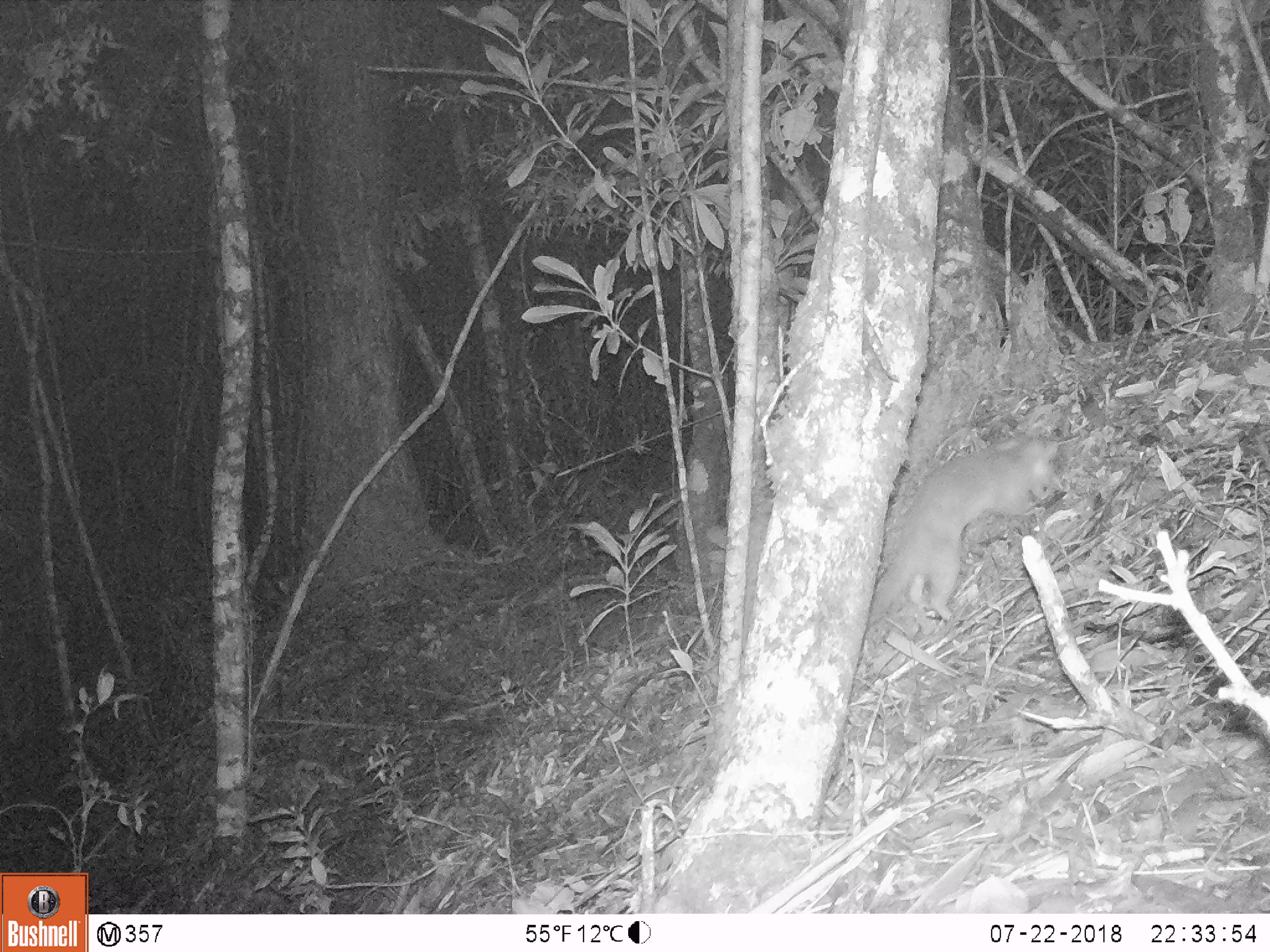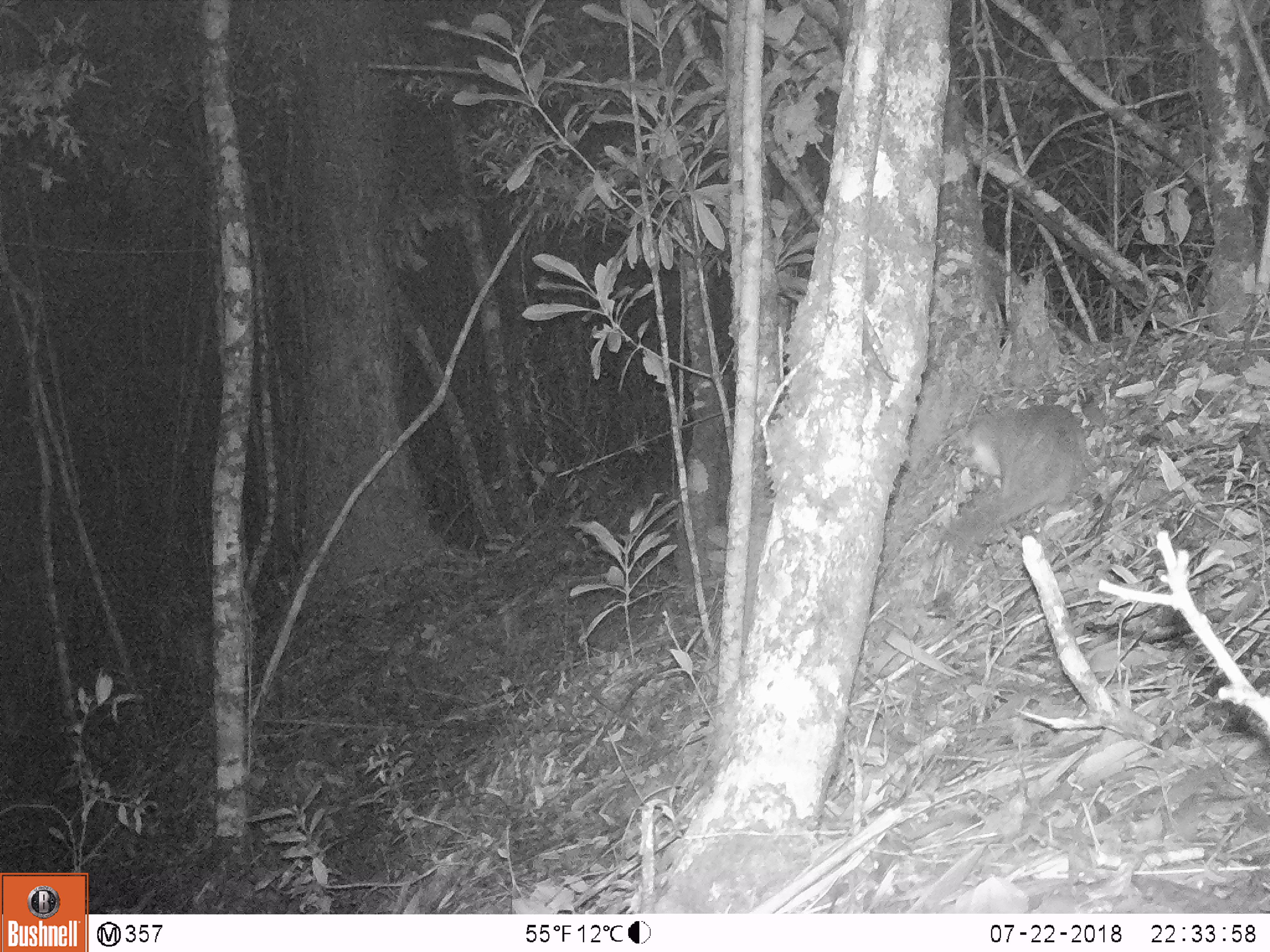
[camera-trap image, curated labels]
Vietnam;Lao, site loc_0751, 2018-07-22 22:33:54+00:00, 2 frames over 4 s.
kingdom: Animalia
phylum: Chordata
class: Mammalia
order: Carnivora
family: Mustelidae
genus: Melogale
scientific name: Melogale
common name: ferret badger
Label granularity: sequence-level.